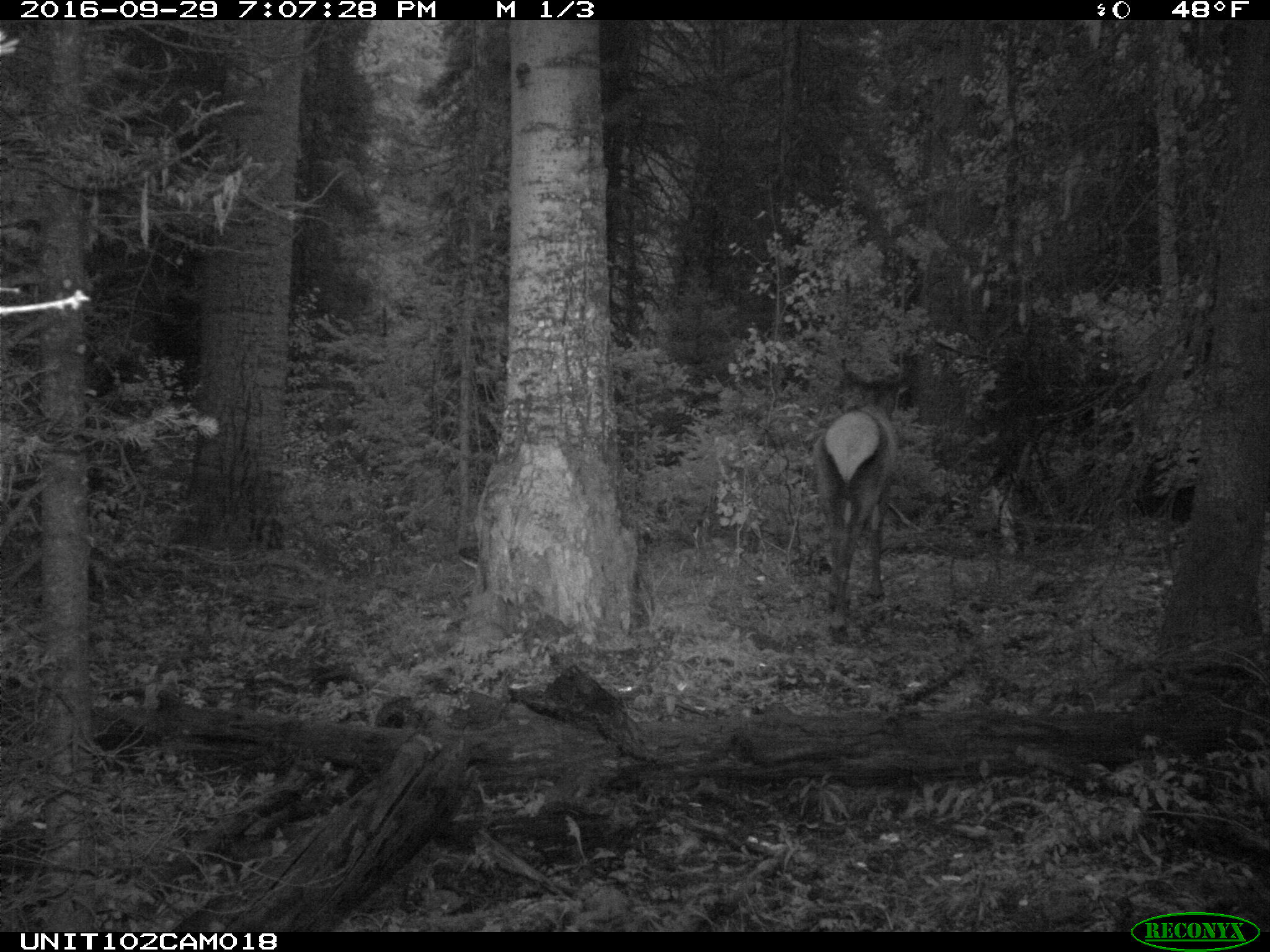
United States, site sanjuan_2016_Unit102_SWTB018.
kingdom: Animalia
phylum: Chordata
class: Mammalia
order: Artiodactyla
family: Cervidae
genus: Cervus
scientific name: Cervus elaphus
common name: red deer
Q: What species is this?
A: Cervus elaphus (red deer).